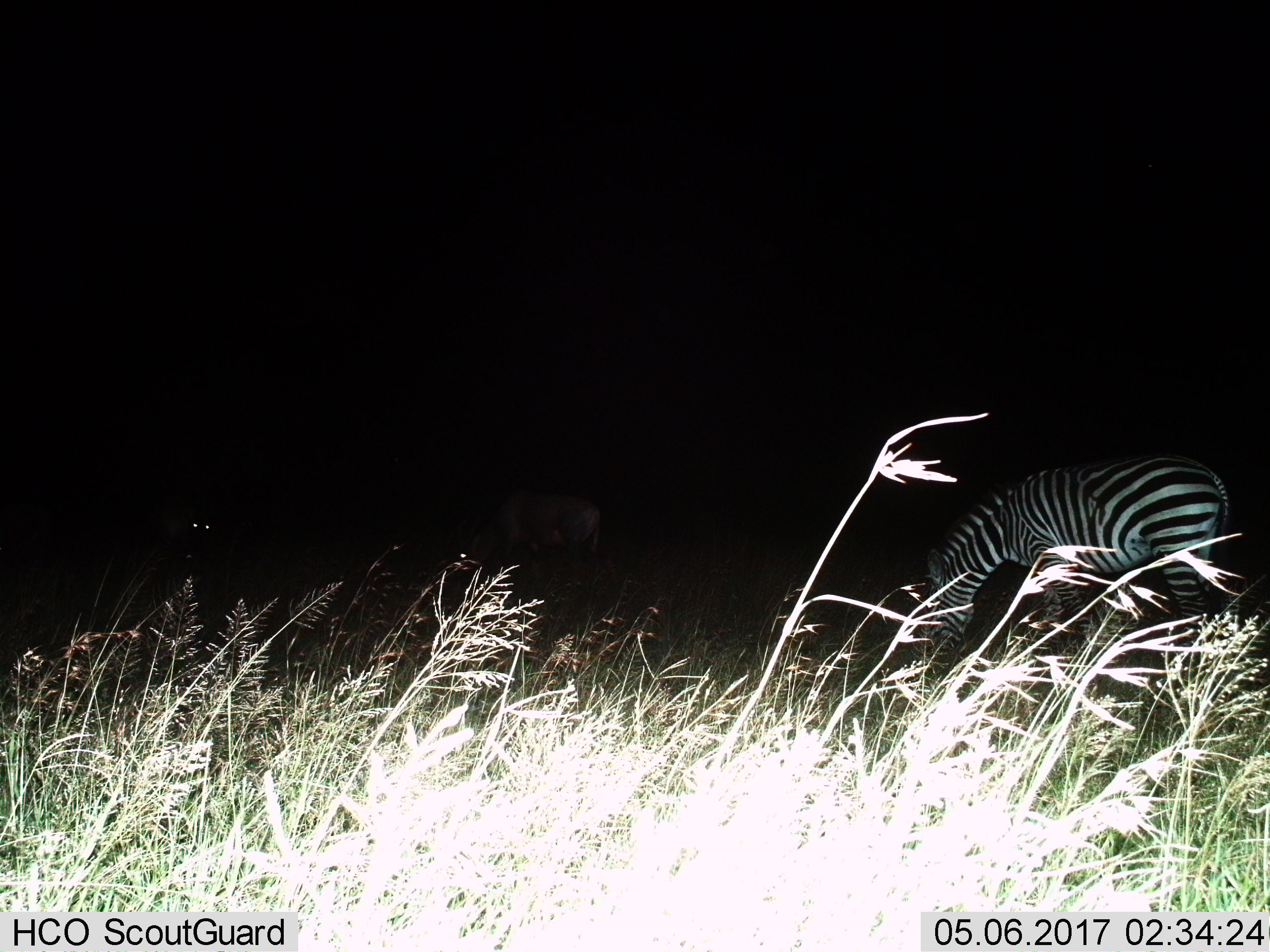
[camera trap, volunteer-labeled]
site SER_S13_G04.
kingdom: Animalia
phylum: Chordata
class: Mammalia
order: Perissodactyla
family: Equidae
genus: Equus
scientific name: Equus quagga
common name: plains zebra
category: zebraplains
Zebraplains (plains zebra) (Equus quagga), count 2. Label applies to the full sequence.